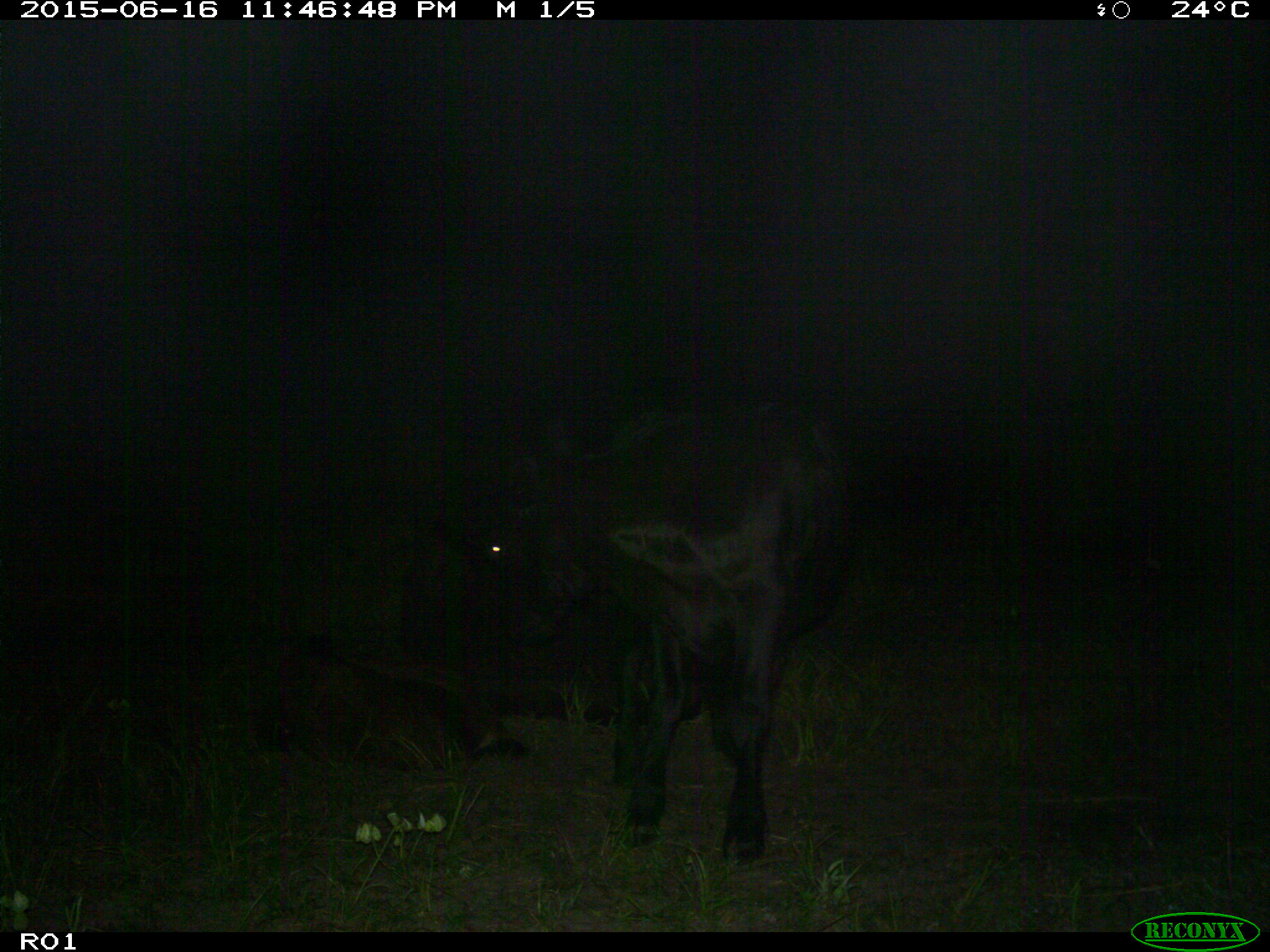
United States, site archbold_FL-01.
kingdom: Animalia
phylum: Chordata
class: Mammalia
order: Artiodactyla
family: Bovidae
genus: Bos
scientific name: Bos taurus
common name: domestic cow